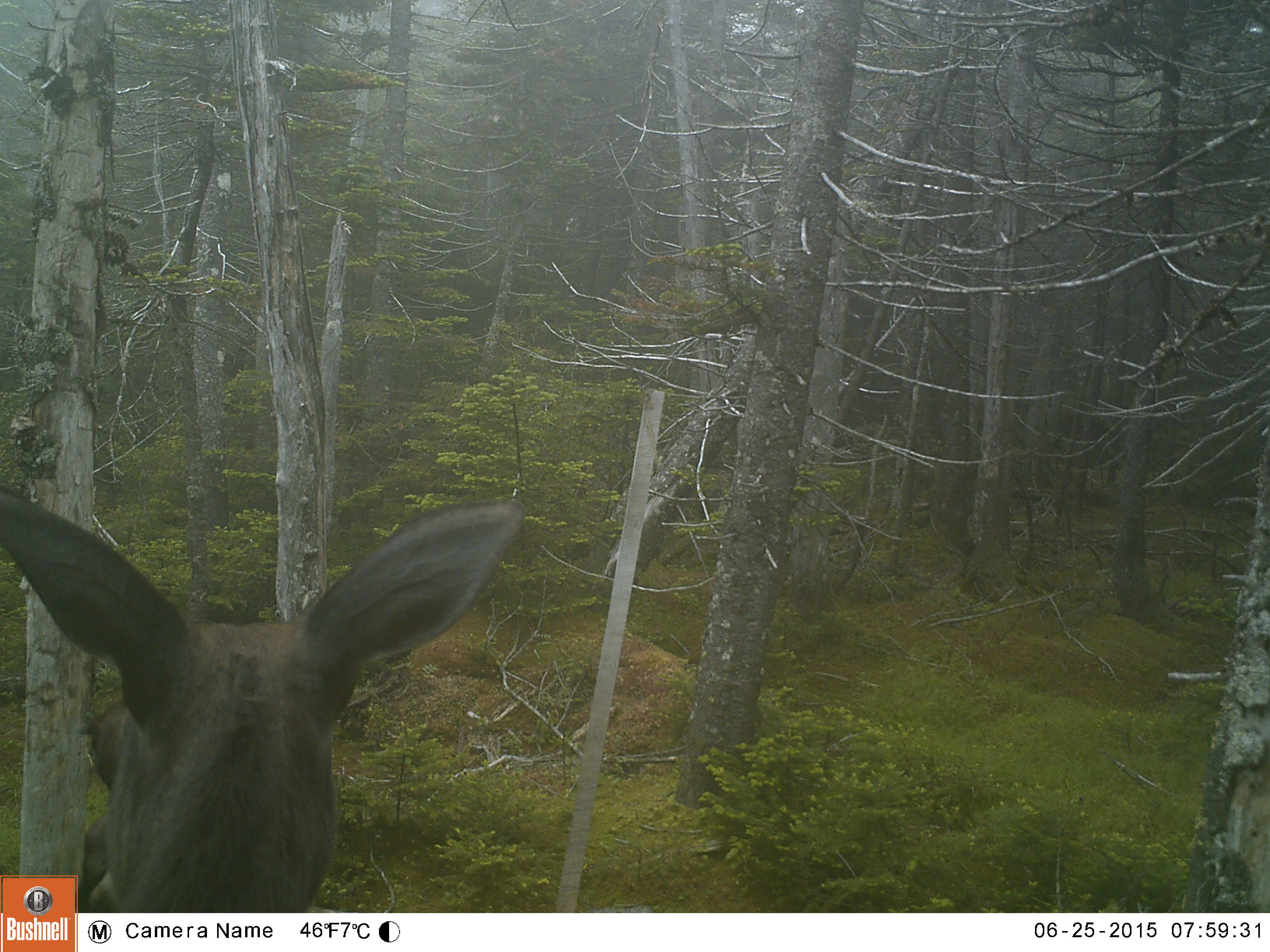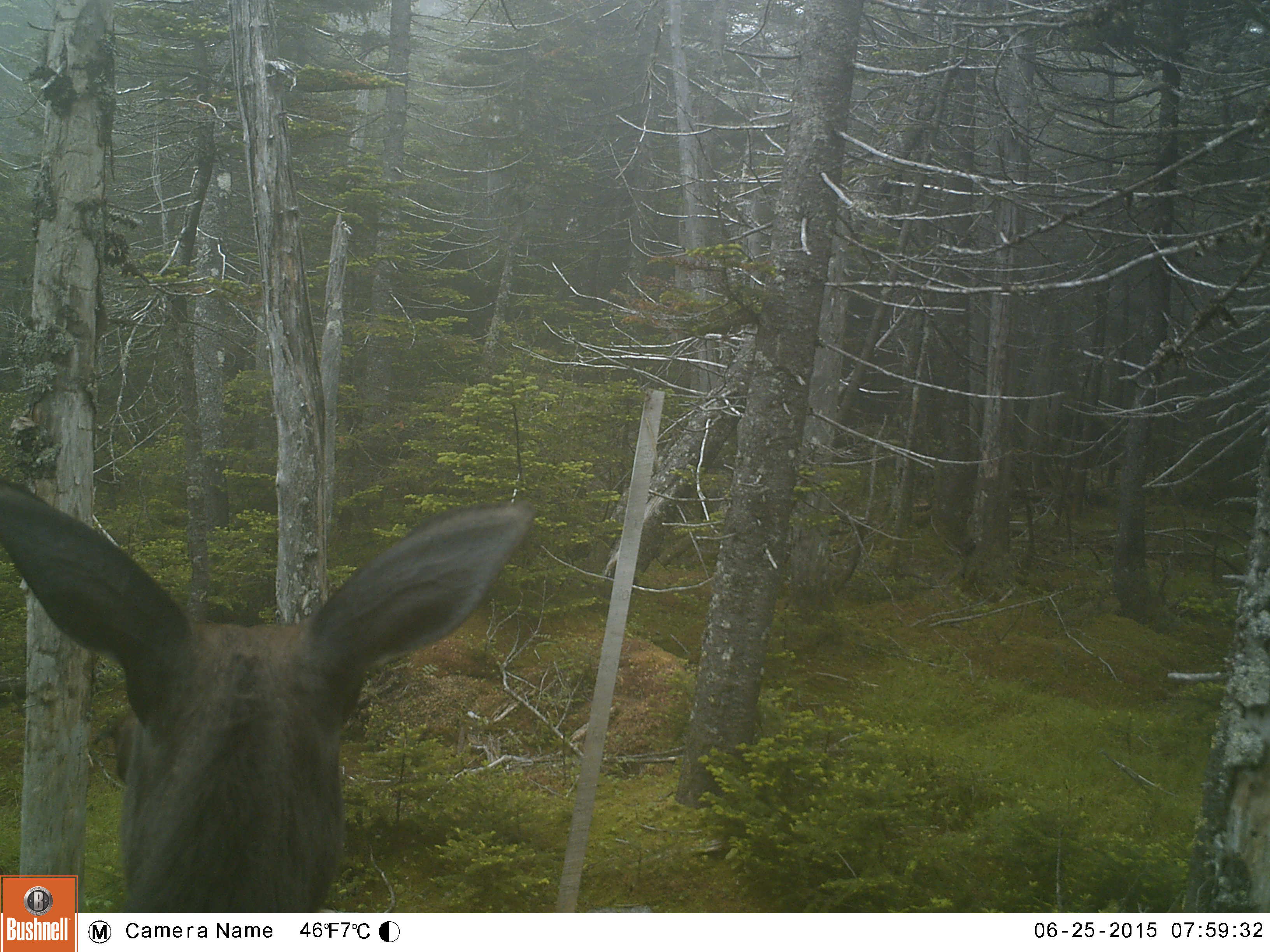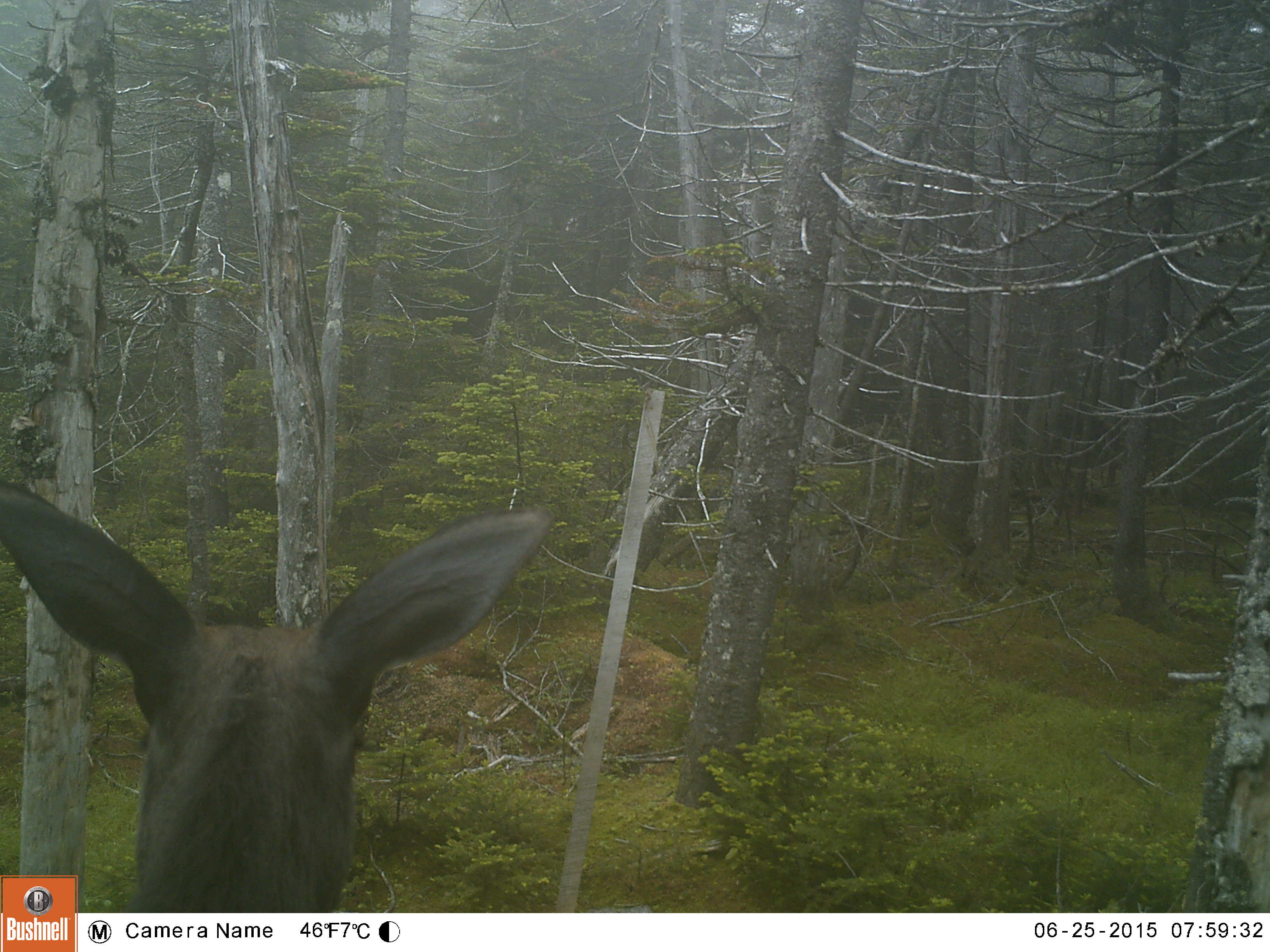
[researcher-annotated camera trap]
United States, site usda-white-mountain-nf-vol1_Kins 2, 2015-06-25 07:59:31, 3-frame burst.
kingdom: Animalia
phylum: Chordata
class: Mammalia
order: Artiodactyla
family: Cervidae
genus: Alces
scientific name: Alces alces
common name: moose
Moose (Alces alces).